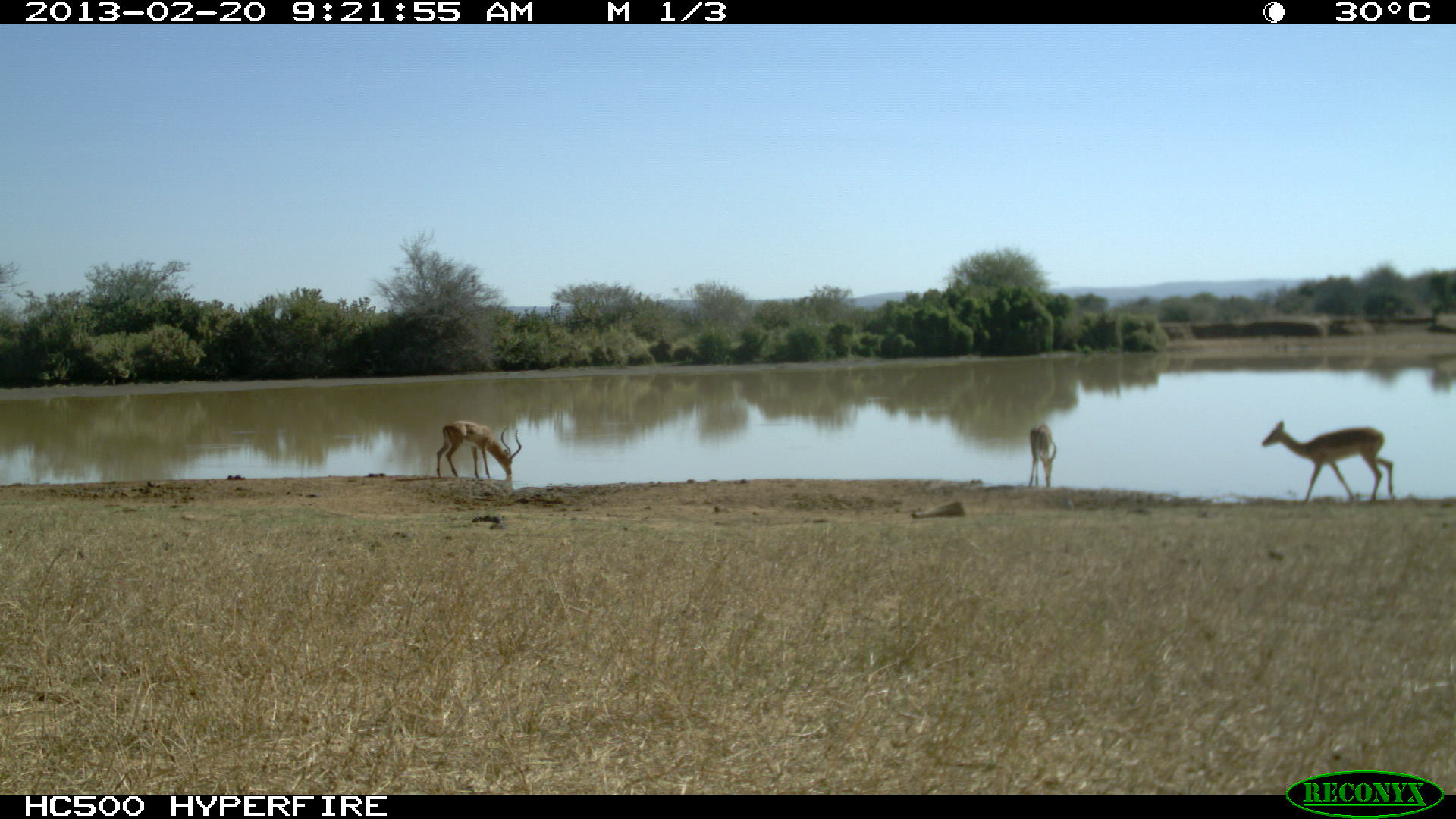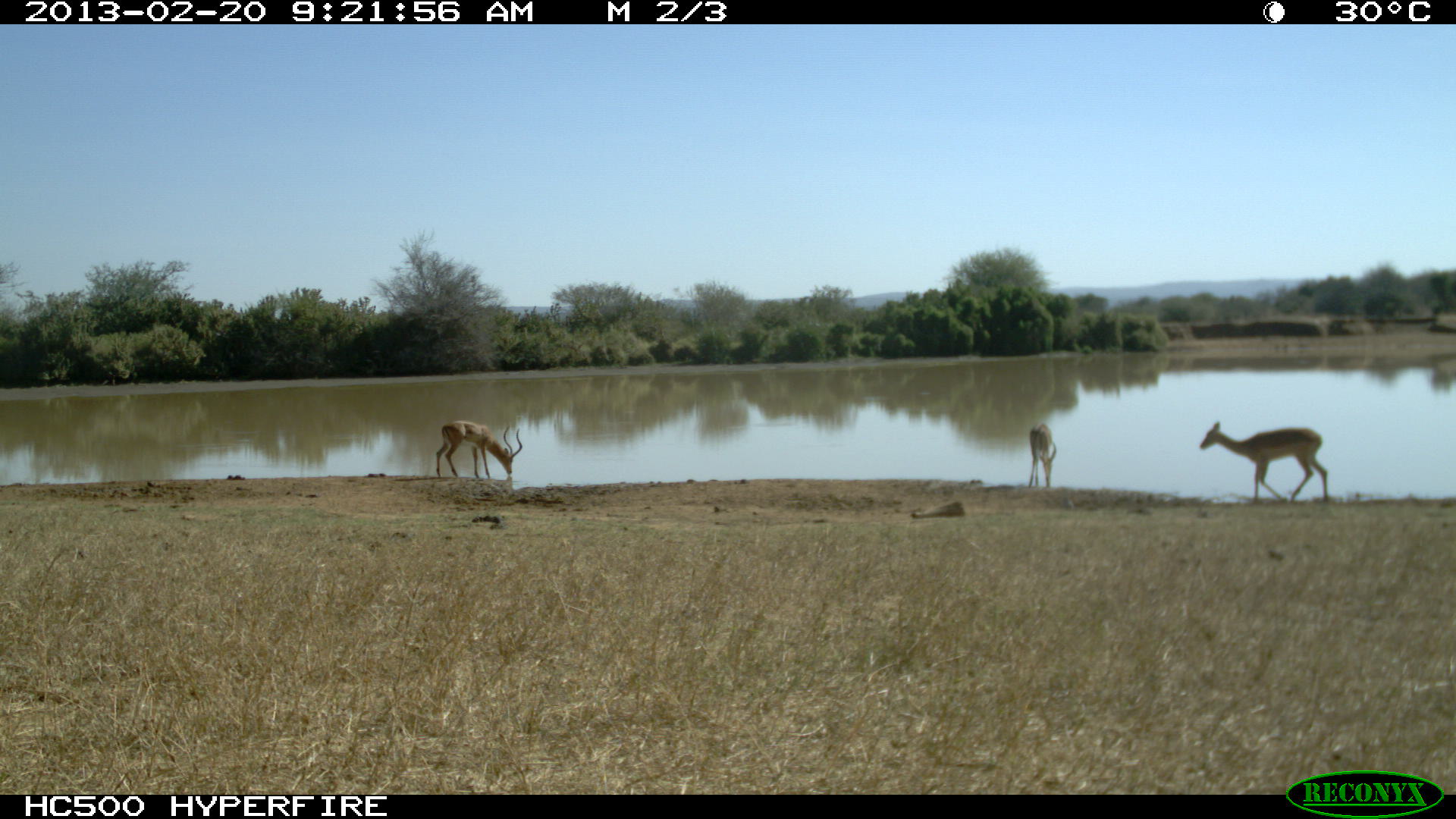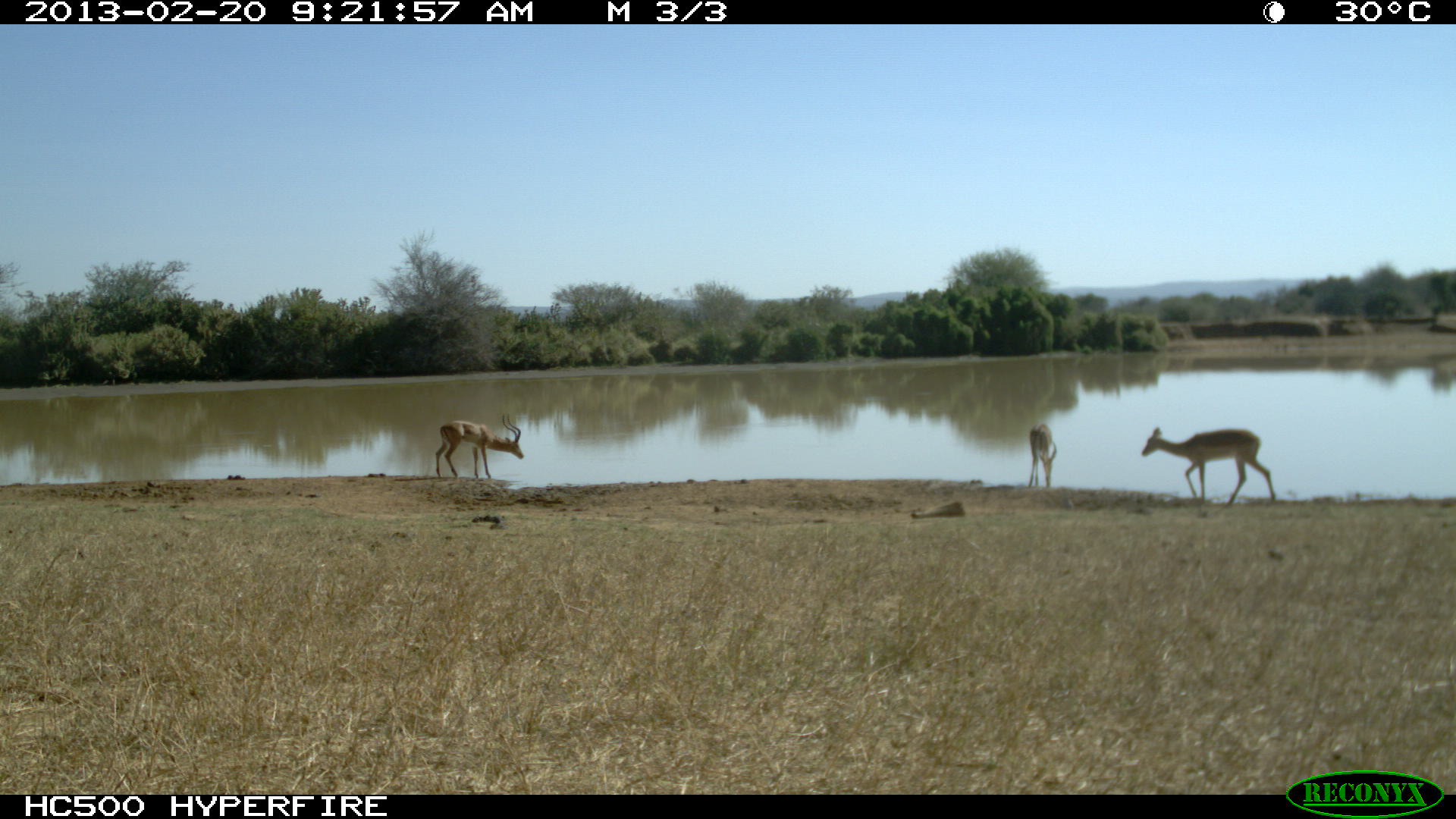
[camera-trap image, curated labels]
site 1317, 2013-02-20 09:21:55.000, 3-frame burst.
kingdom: Animalia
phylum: Chordata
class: Mammalia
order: Artiodactyla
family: Bovidae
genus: Aepyceros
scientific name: Aepyceros melampus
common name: impala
Aepyceros melampus (impala), count 3.